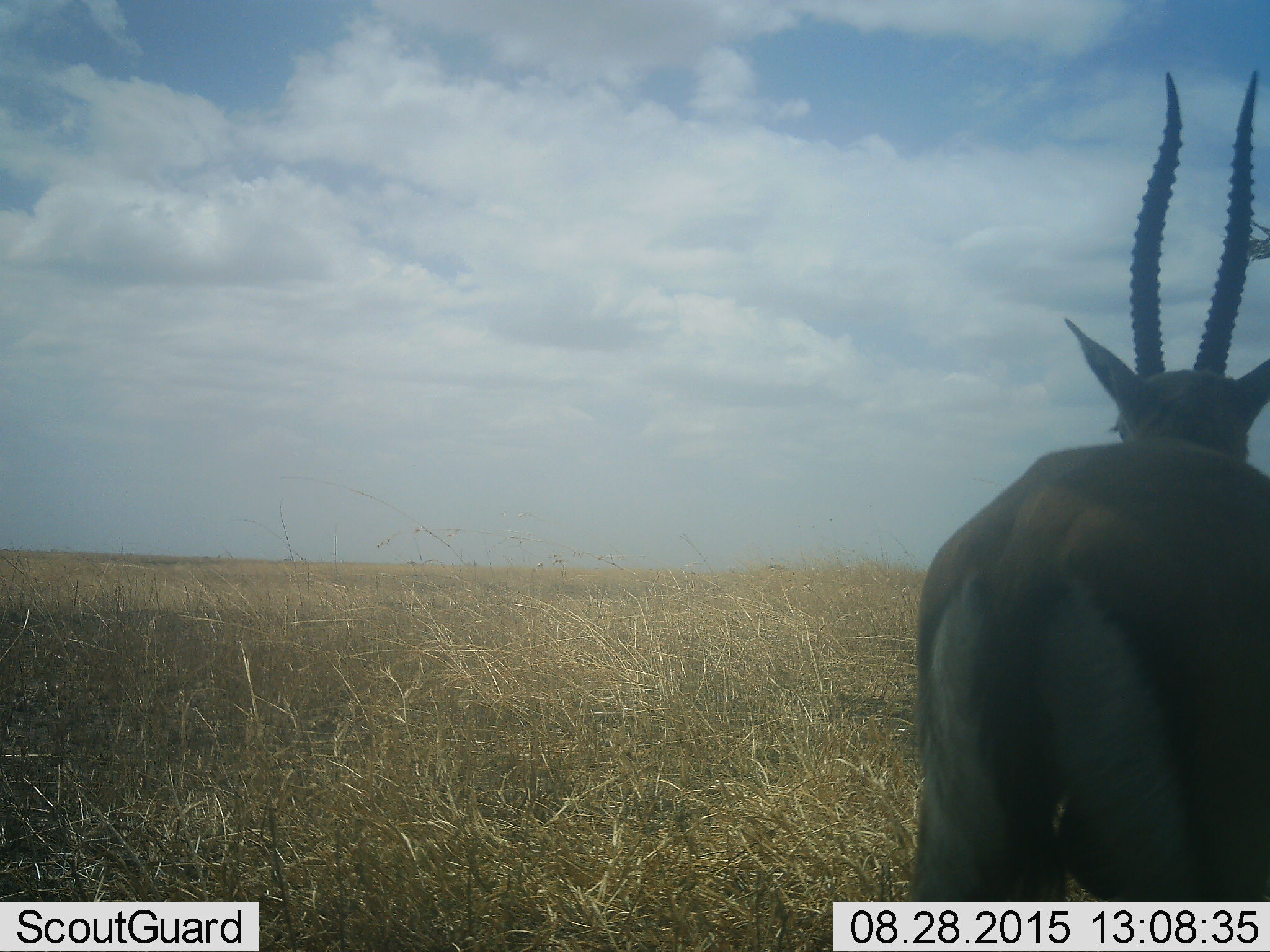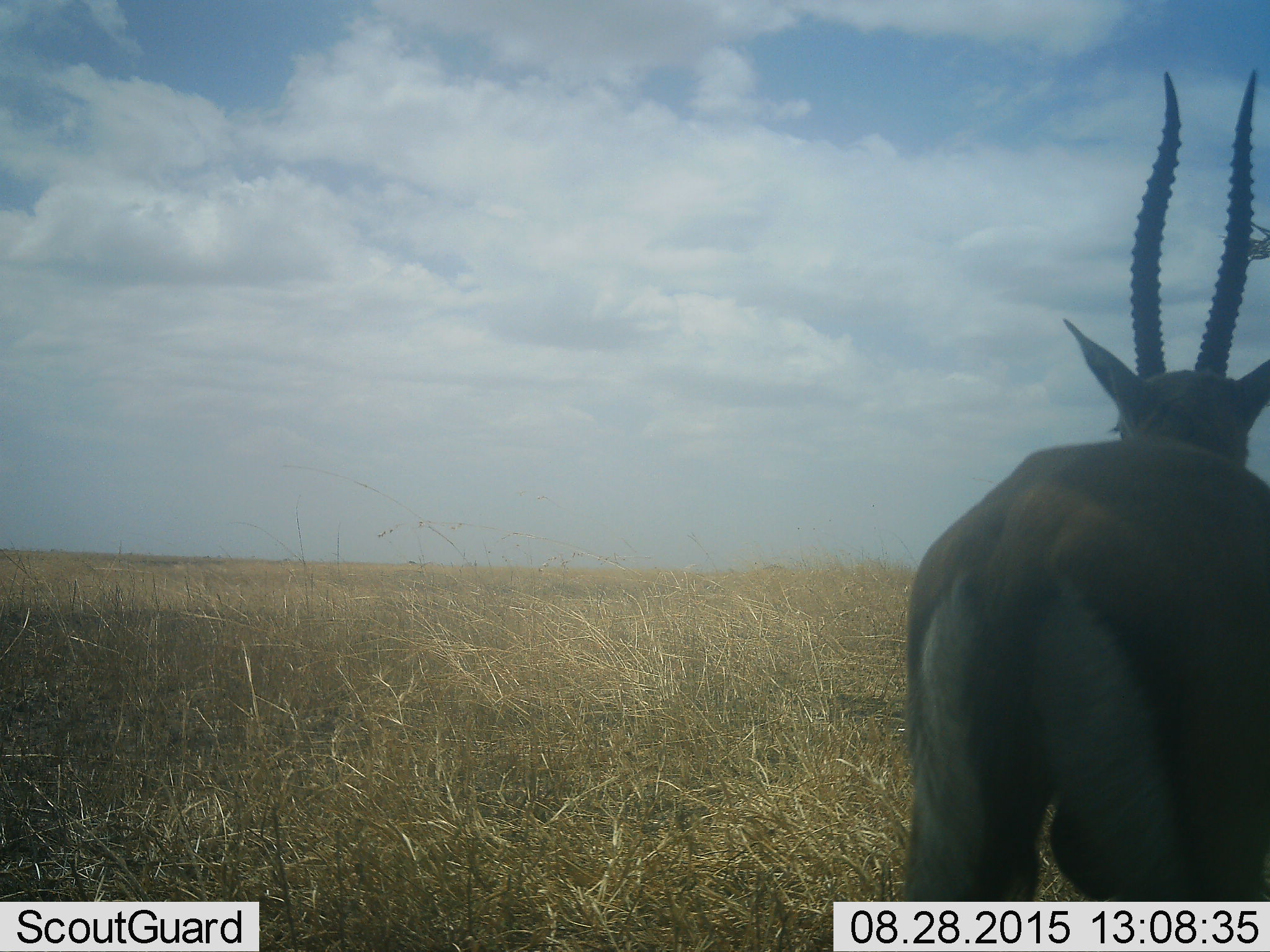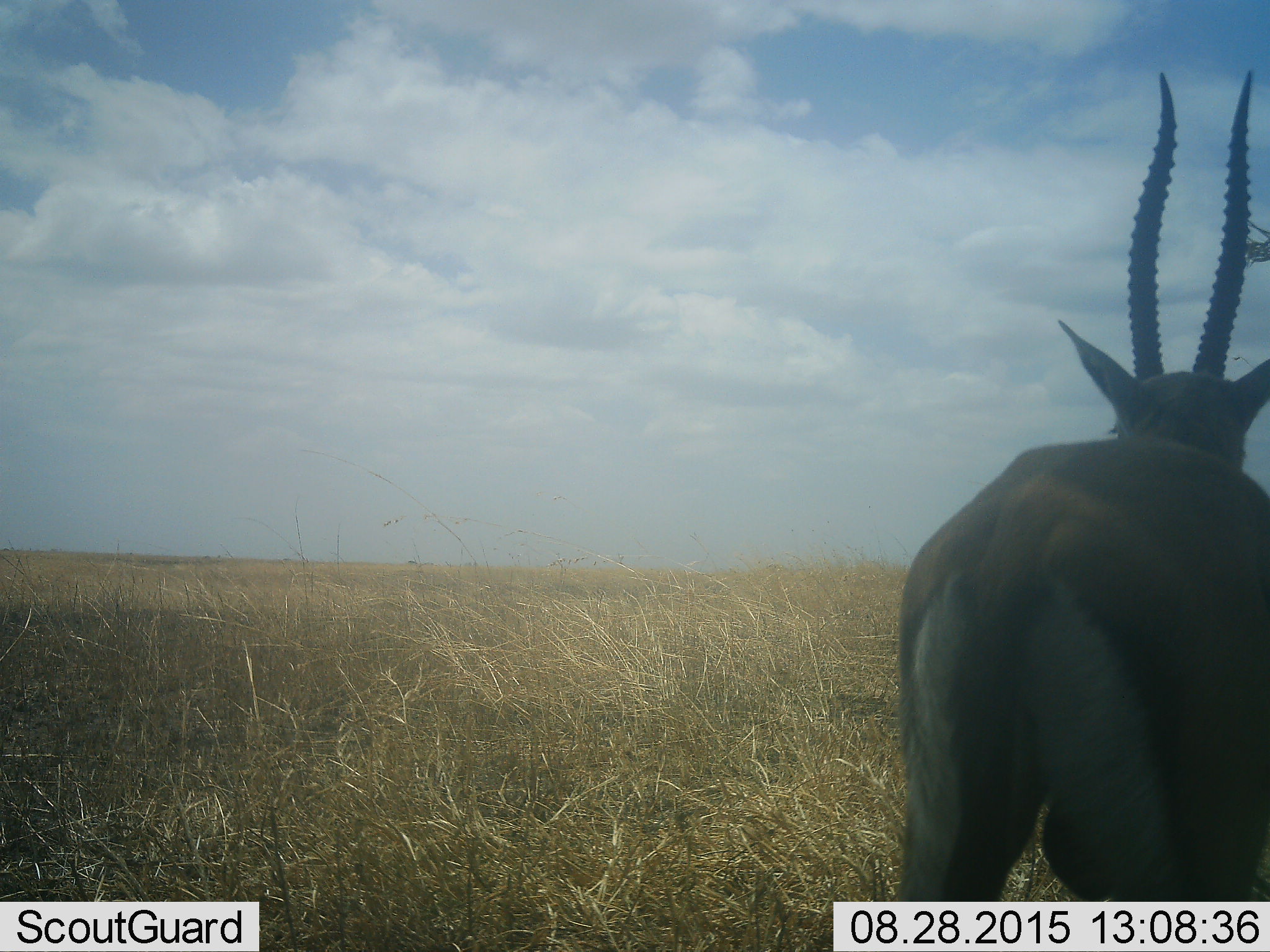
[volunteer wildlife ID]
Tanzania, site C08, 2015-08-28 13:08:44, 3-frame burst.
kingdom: Animalia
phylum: Chordata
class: Mammalia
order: Artiodactyla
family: Bovidae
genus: Nanger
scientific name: Nanger granti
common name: grant's gazelle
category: gazellegrants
Gazellegrants (grant's gazelle) (Nanger granti), count 1. Behavior (volunteer vote fractions): standing 86%, resting 0%, moving 14%, interacting 0%. Young present (vote fraction): 0%. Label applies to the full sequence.